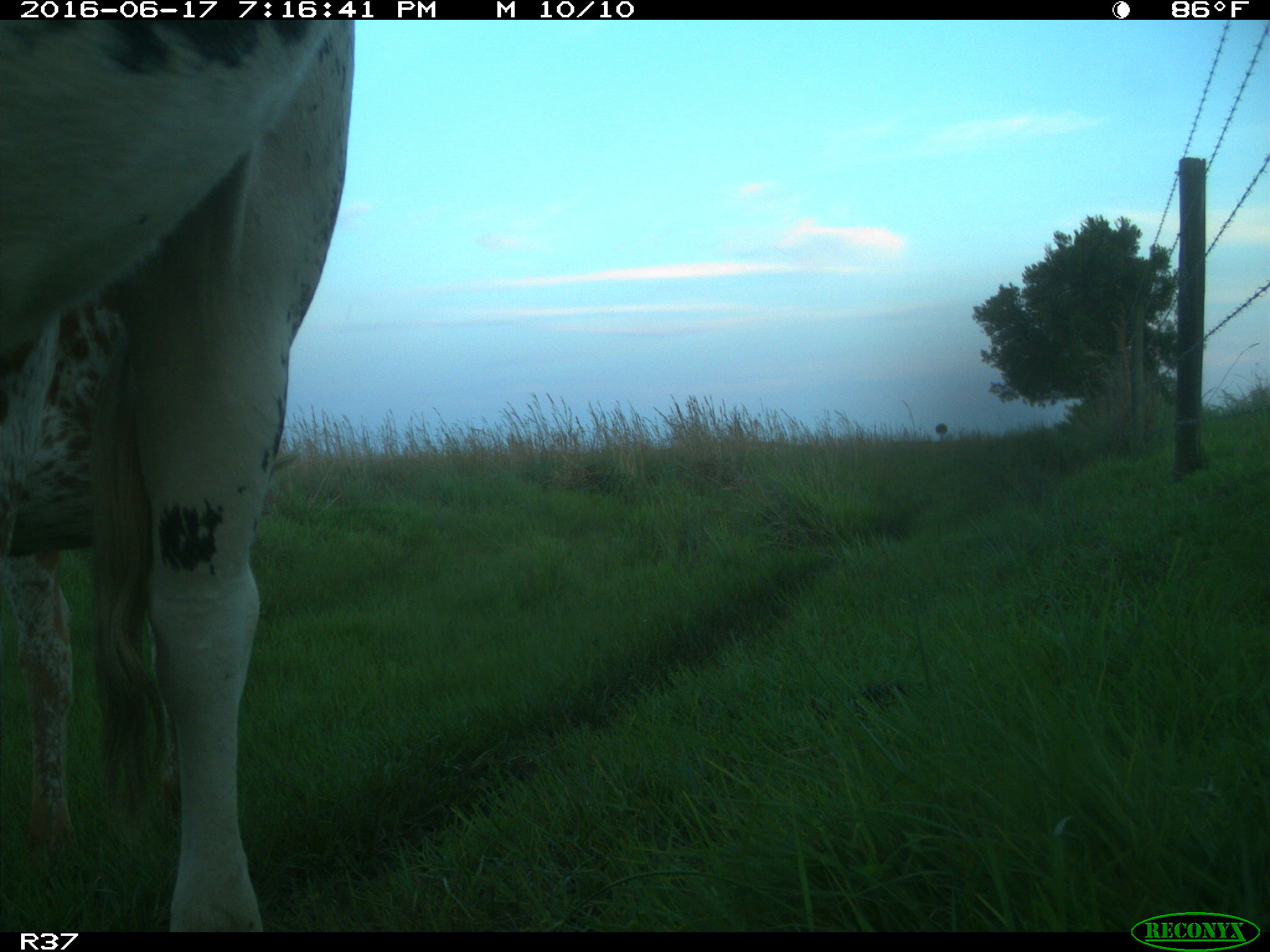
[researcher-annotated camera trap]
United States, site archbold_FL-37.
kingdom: Animalia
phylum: Chordata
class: Mammalia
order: Artiodactyla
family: Bovidae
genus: Bos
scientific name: Bos taurus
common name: domestic cow